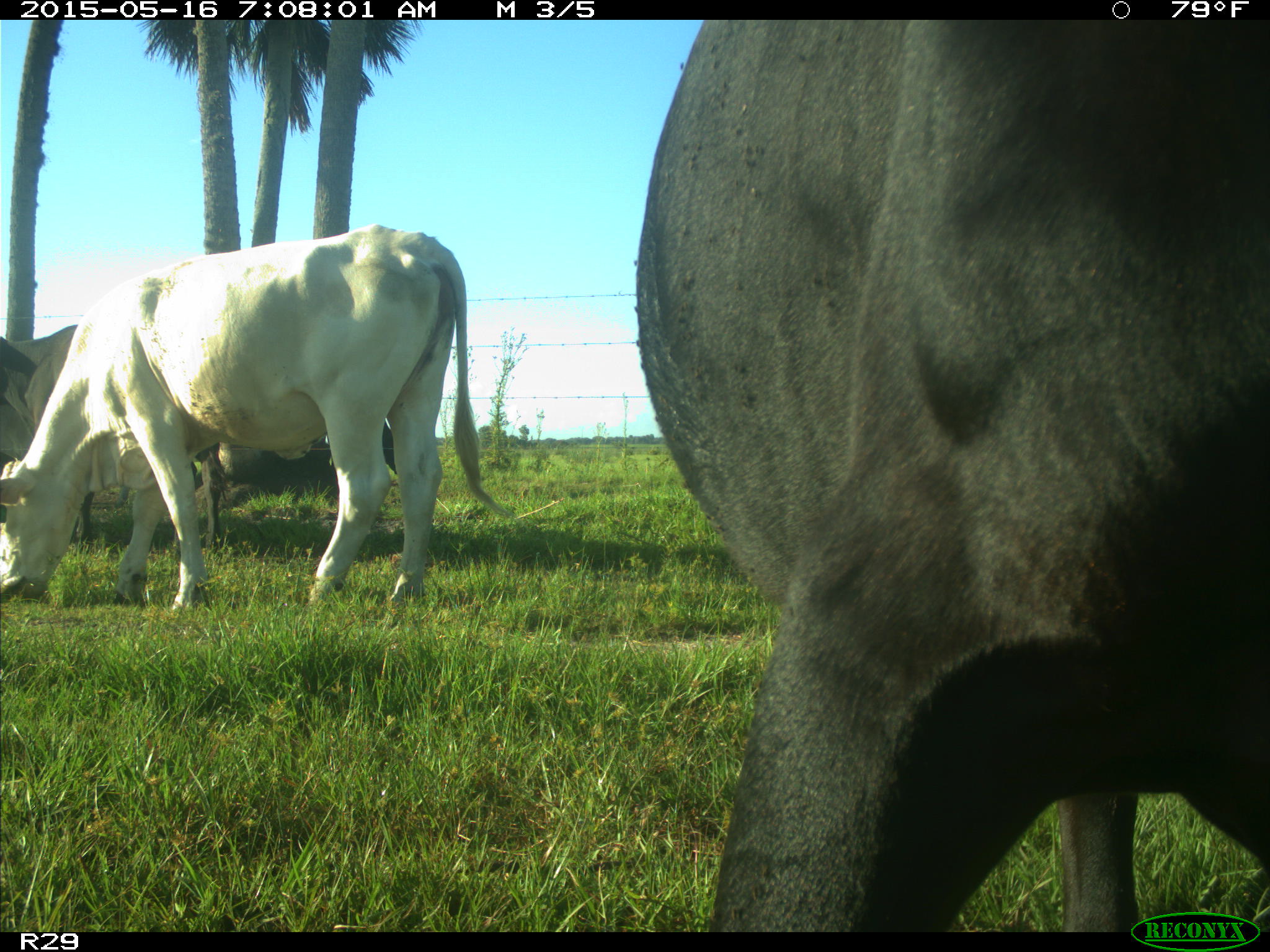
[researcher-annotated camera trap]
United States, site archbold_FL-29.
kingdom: Animalia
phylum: Chordata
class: Mammalia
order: Artiodactyla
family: Bovidae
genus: Bos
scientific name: Bos taurus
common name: domestic cow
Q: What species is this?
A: Bos taurus (domestic cow).